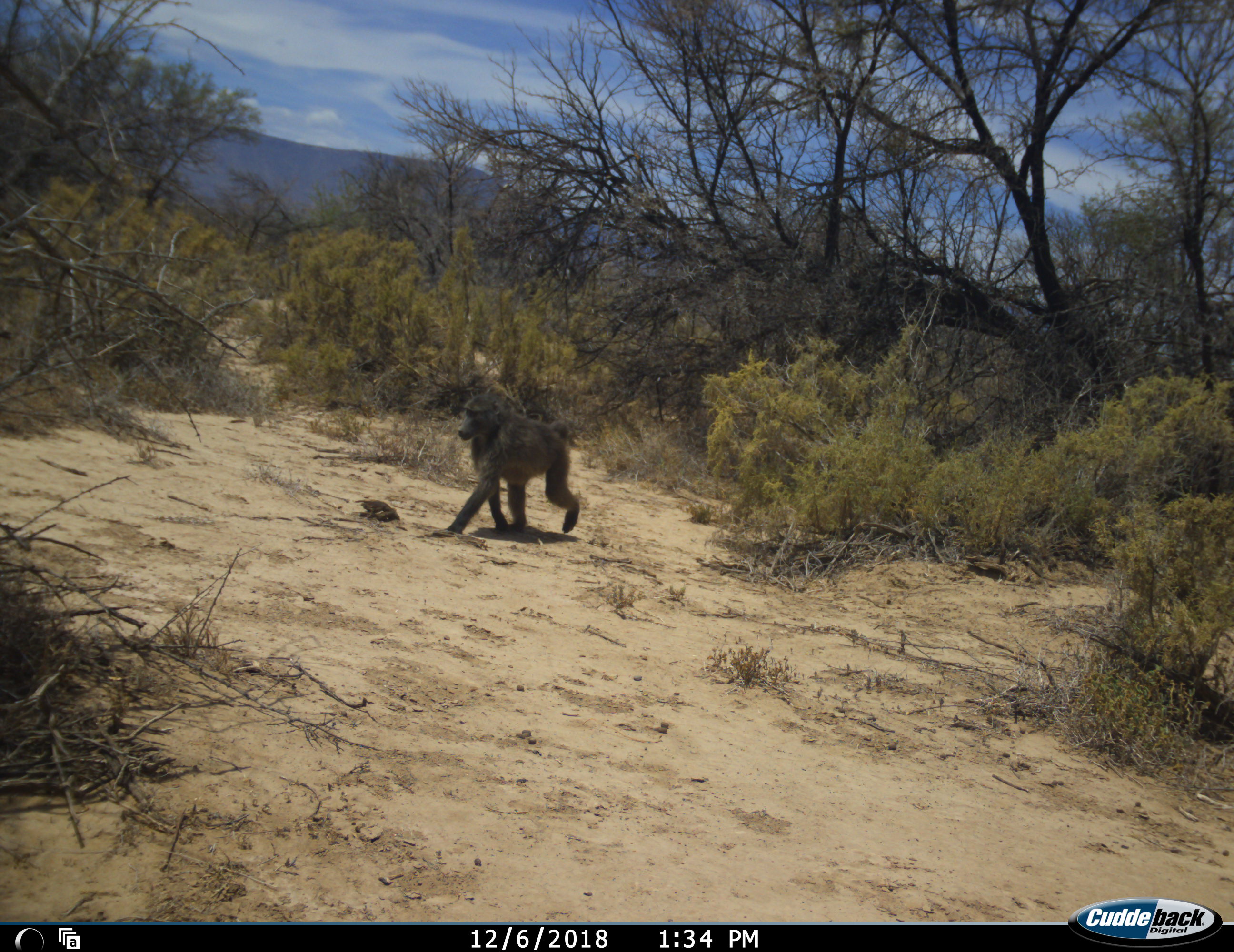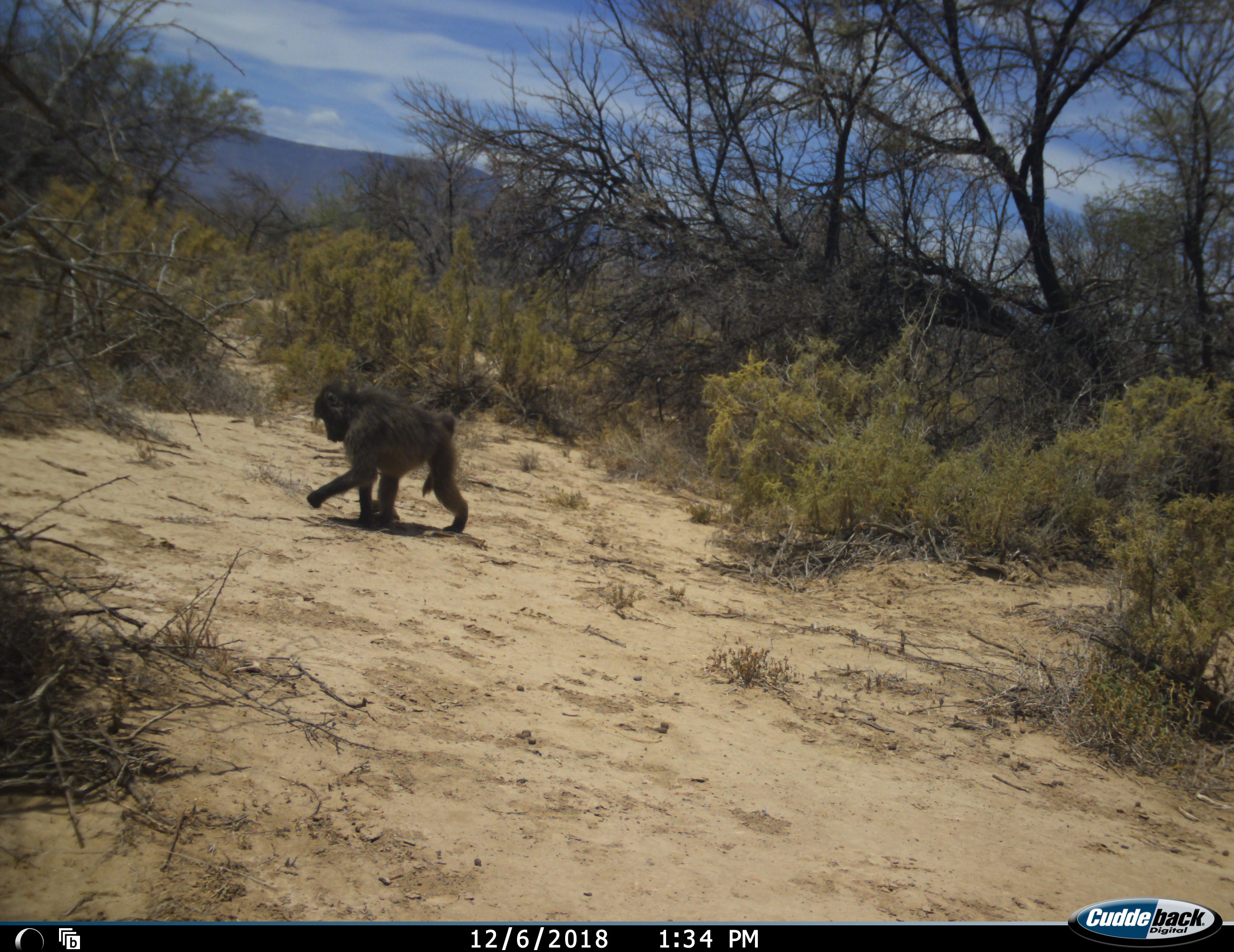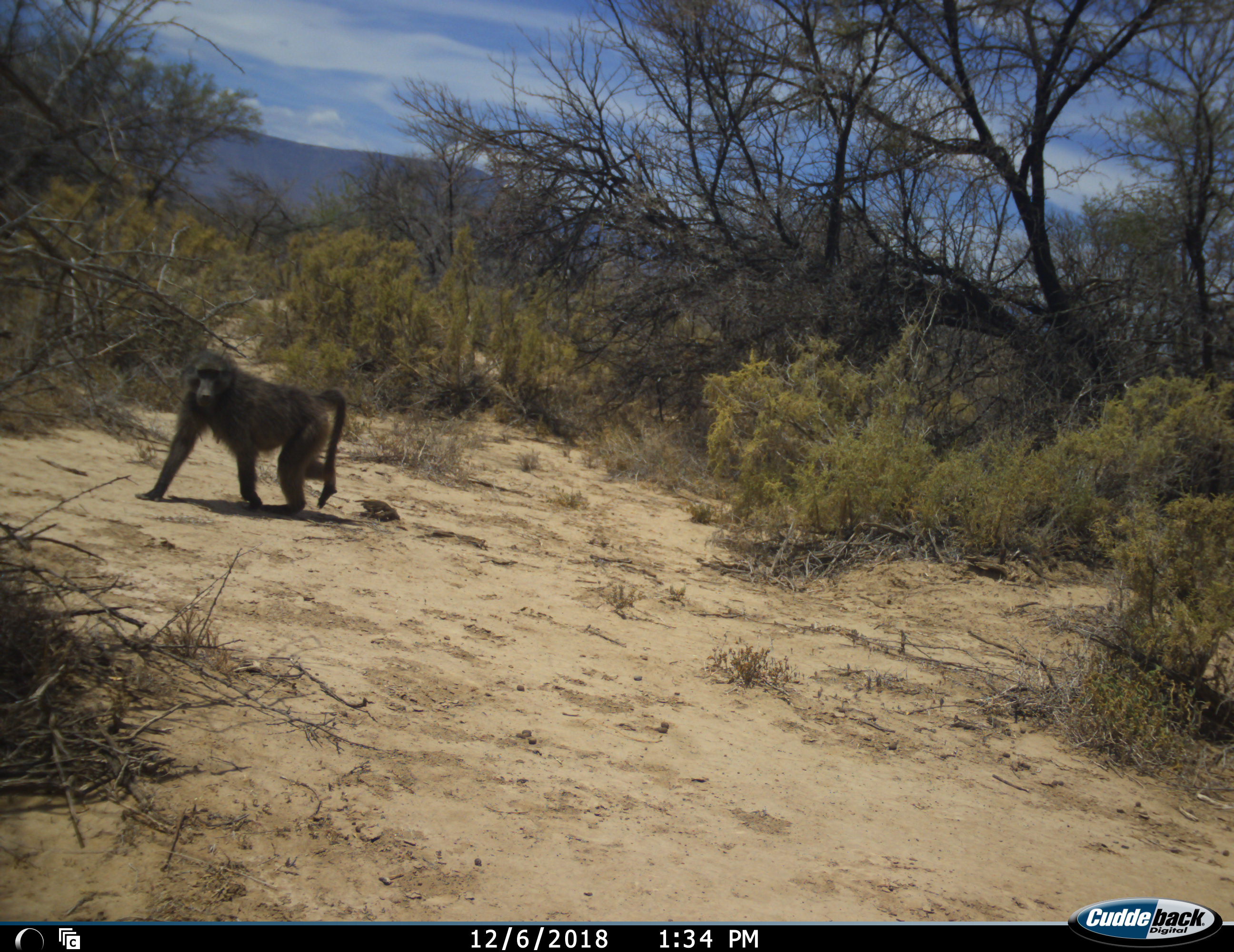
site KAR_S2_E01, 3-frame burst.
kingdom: Animalia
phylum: Chordata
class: Mammalia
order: Primates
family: Cercopithecidae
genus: Papio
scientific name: Papio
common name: baboon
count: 1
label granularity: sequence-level